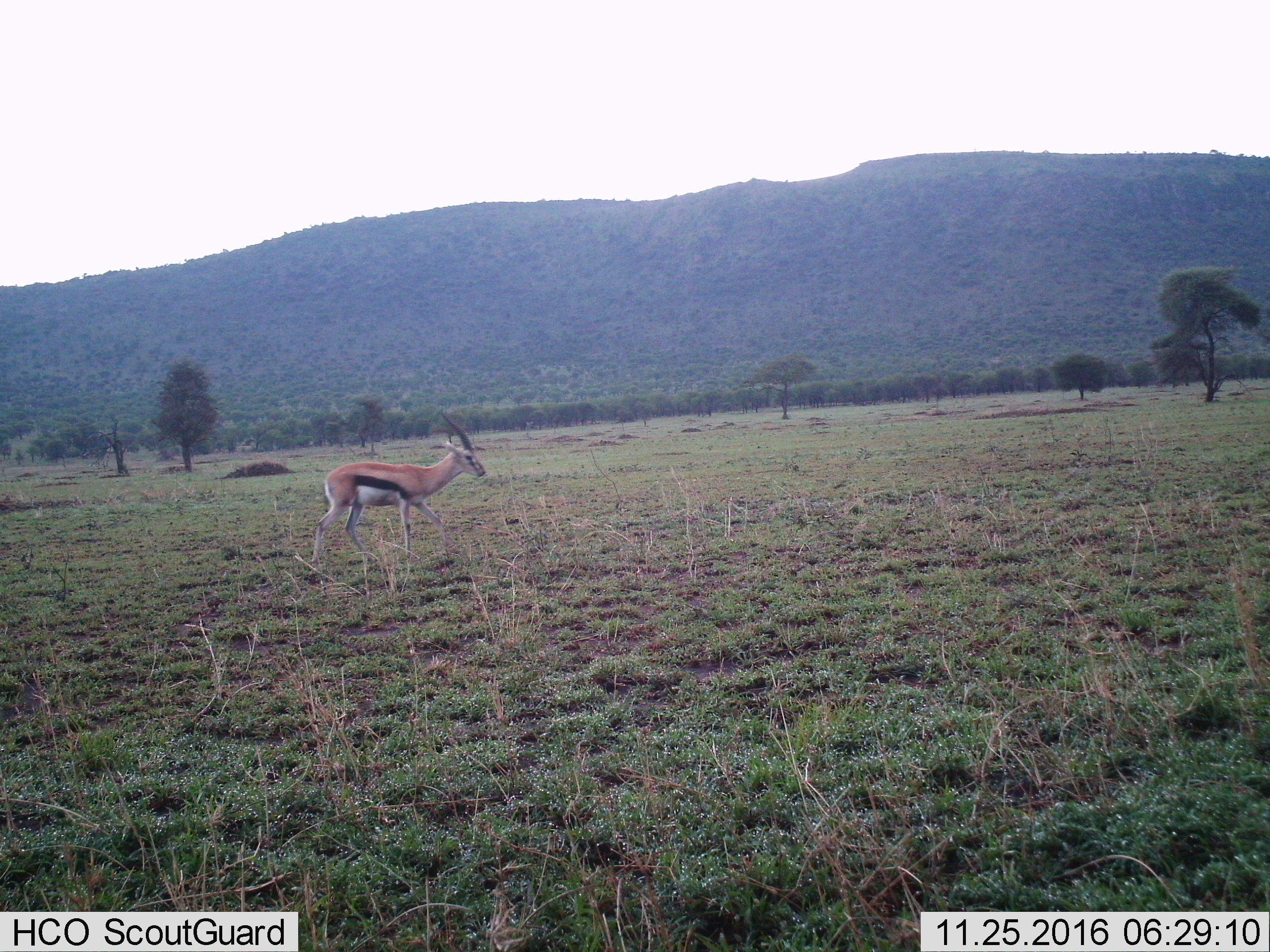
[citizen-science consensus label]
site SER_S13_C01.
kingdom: Animalia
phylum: Chordata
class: Mammalia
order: Artiodactyla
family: Bovidae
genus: Eudorcas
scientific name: Eudorcas thomsonii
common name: thomson's gazelle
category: gazellethomsons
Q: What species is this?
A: Gazellethomsons (thomson's gazelle) (Eudorcas thomsonii).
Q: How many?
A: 1.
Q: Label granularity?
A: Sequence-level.